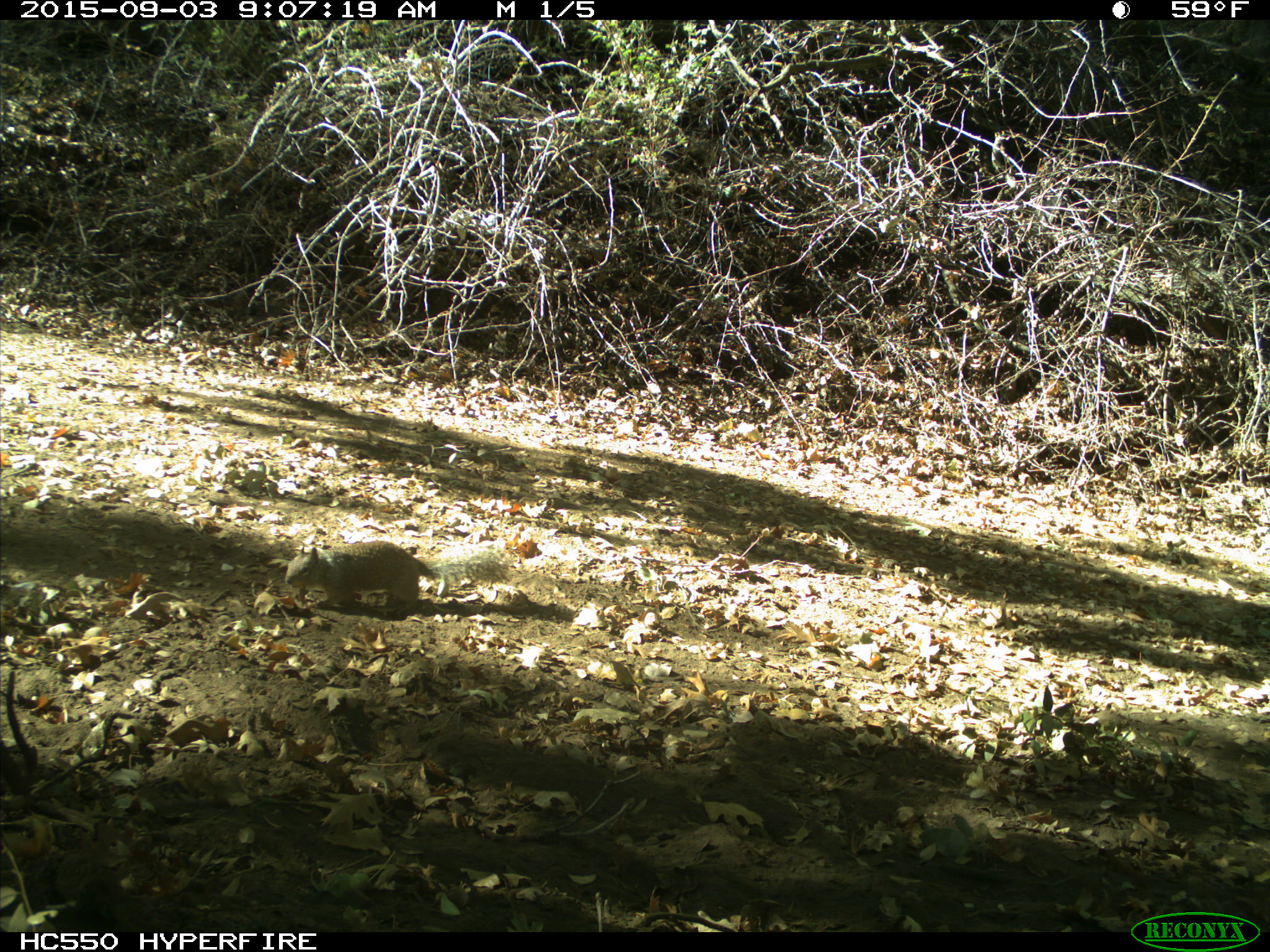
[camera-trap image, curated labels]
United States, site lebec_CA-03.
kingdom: Animalia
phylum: Chordata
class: Mammalia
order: Rodentia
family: Sciuridae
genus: Otospermophilus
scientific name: Otospermophilus beecheyi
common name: california ground squirrel